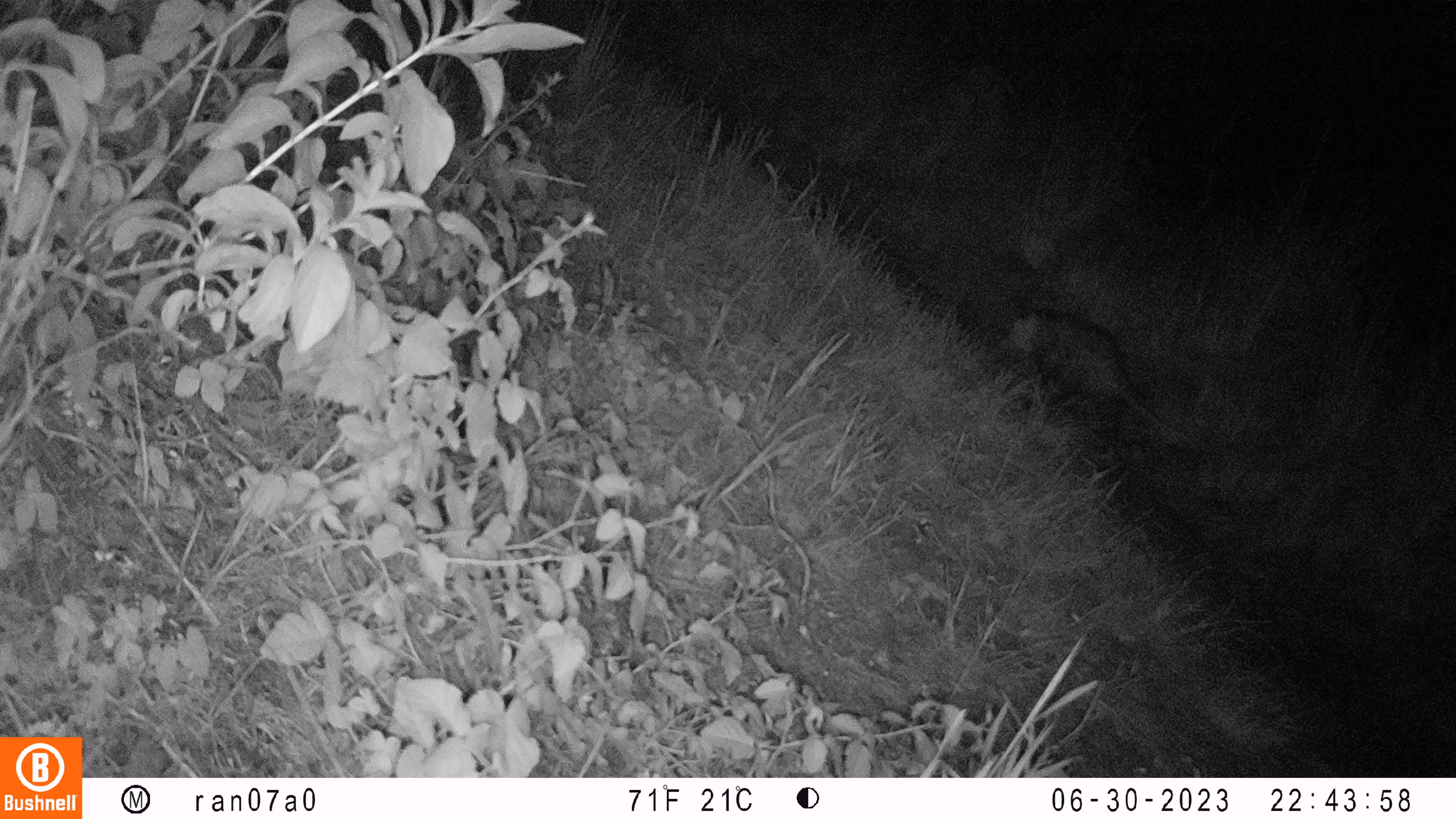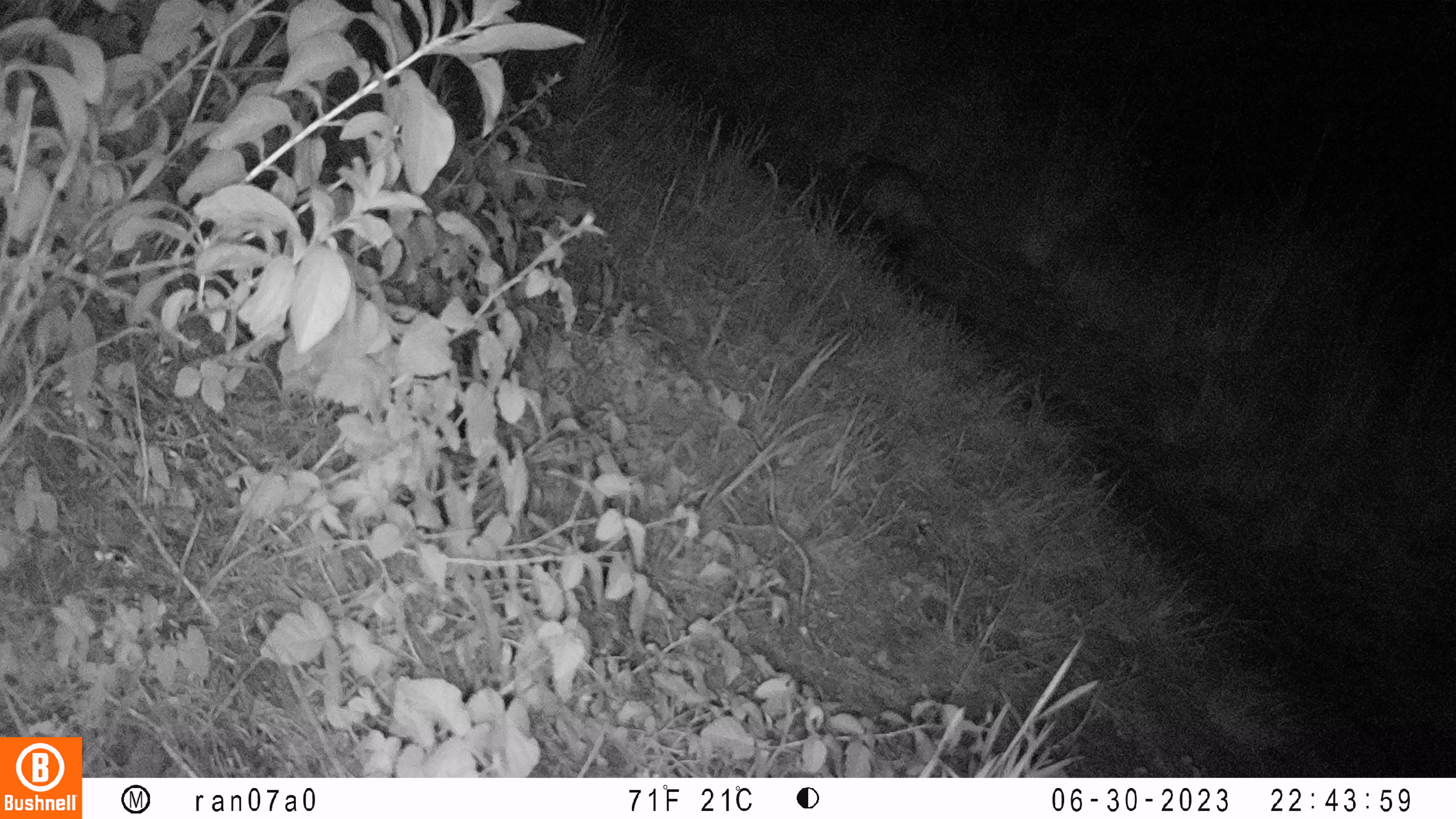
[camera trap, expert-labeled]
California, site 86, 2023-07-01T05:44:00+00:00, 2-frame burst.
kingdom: Animalia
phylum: Chordata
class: Mammalia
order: Didelphimorphia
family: Didelphidae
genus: Didelphis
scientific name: Didelphis virginiana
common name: virginia opossum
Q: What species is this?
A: Virginia opossum (Didelphis virginiana).